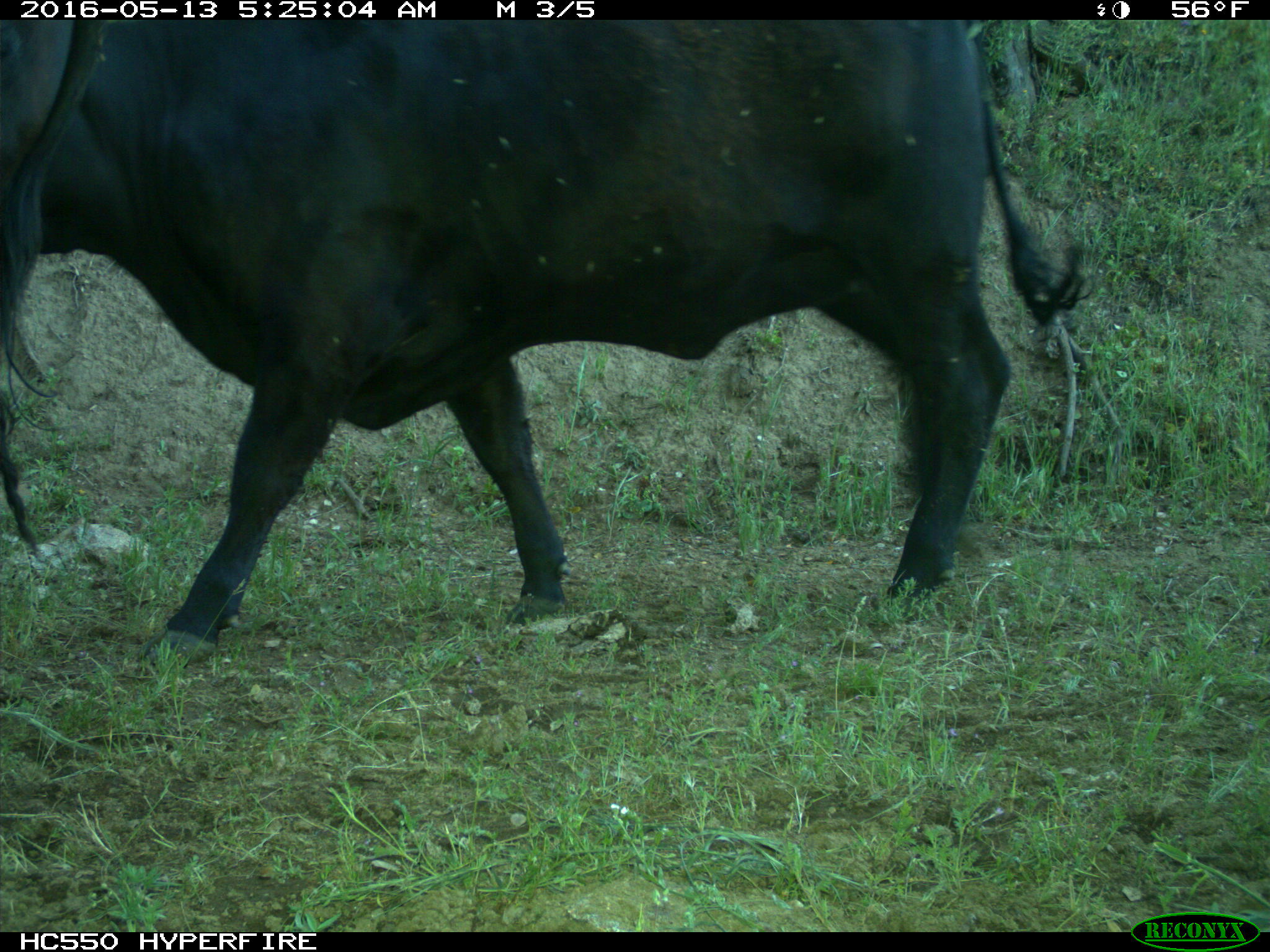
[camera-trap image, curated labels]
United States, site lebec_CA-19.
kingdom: Animalia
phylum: Chordata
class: Mammalia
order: Artiodactyla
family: Bovidae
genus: Bos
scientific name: Bos taurus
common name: domestic cow